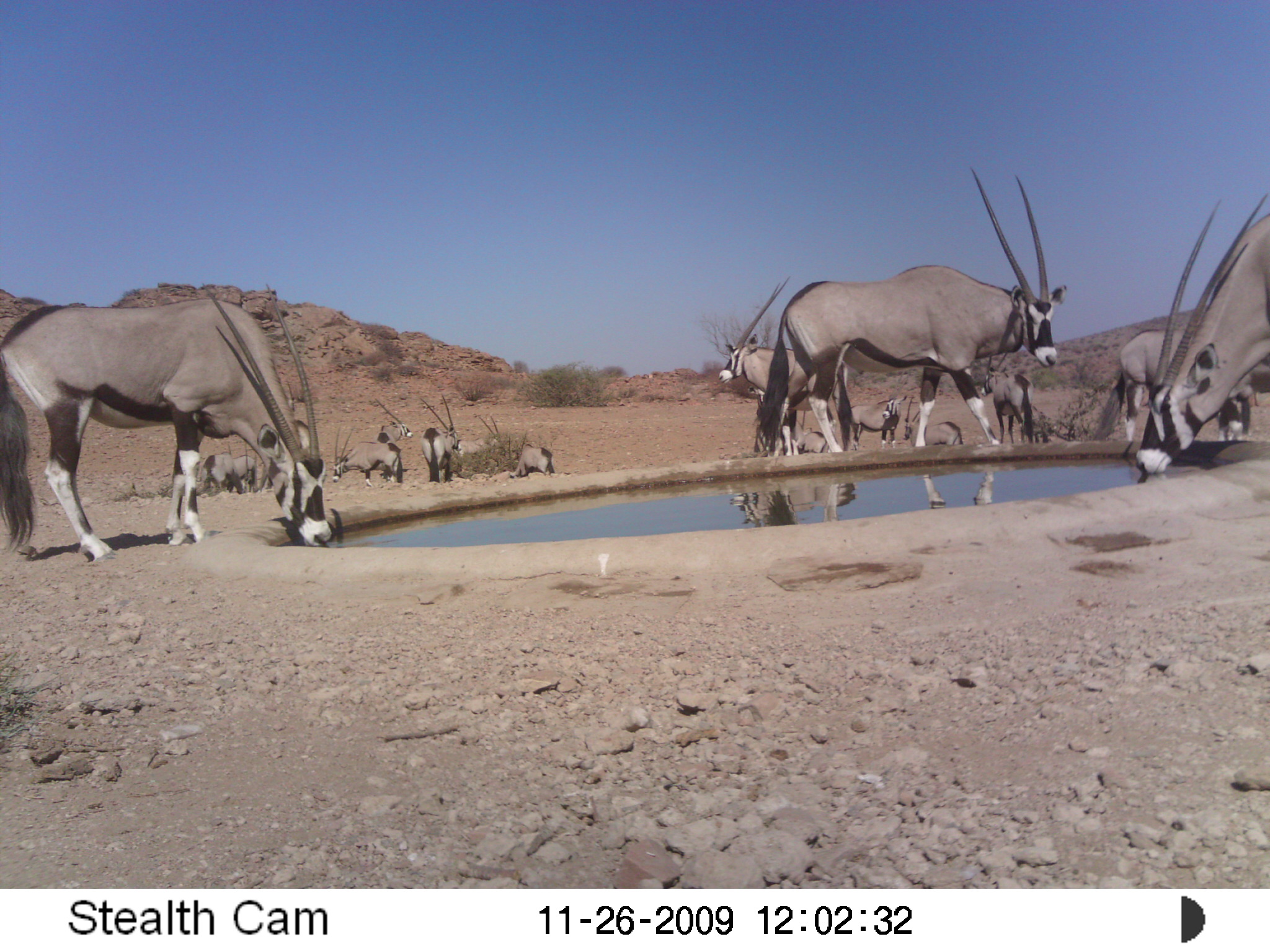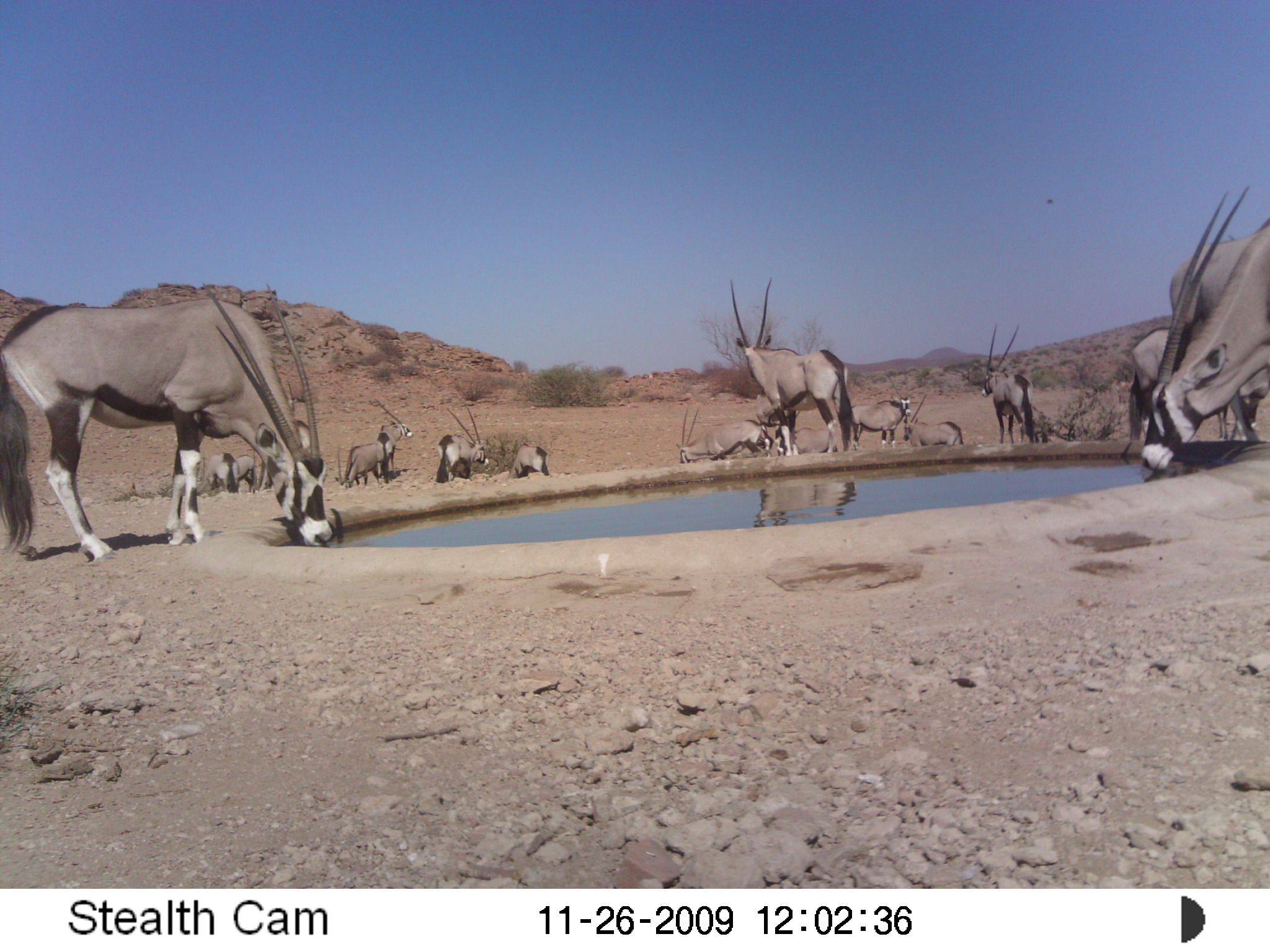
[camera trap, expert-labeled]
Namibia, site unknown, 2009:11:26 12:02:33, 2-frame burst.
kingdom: Animalia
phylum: Chordata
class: Mammalia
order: Artiodactyla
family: Bovidae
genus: Oryx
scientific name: Oryx gazella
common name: gemsbok